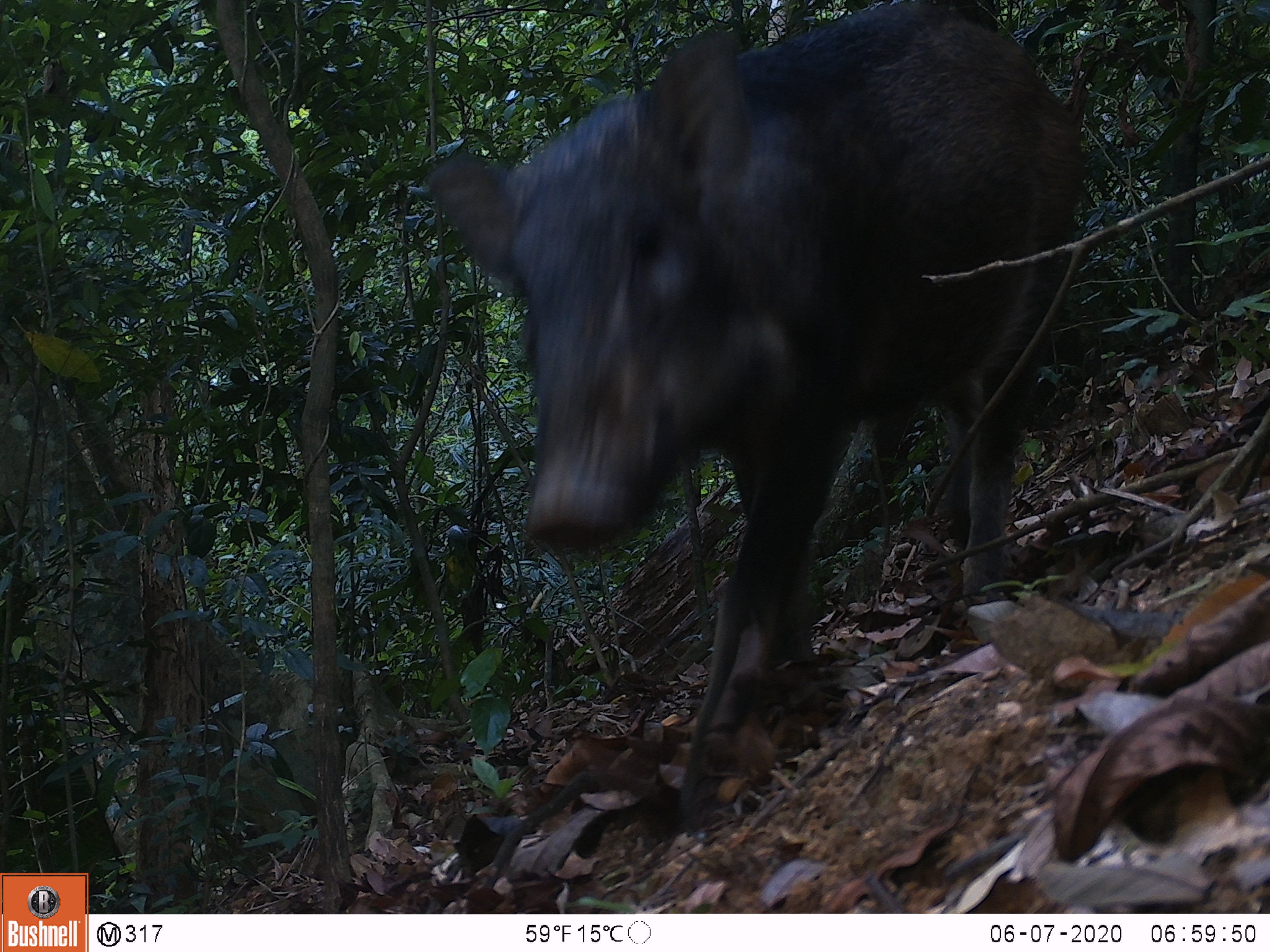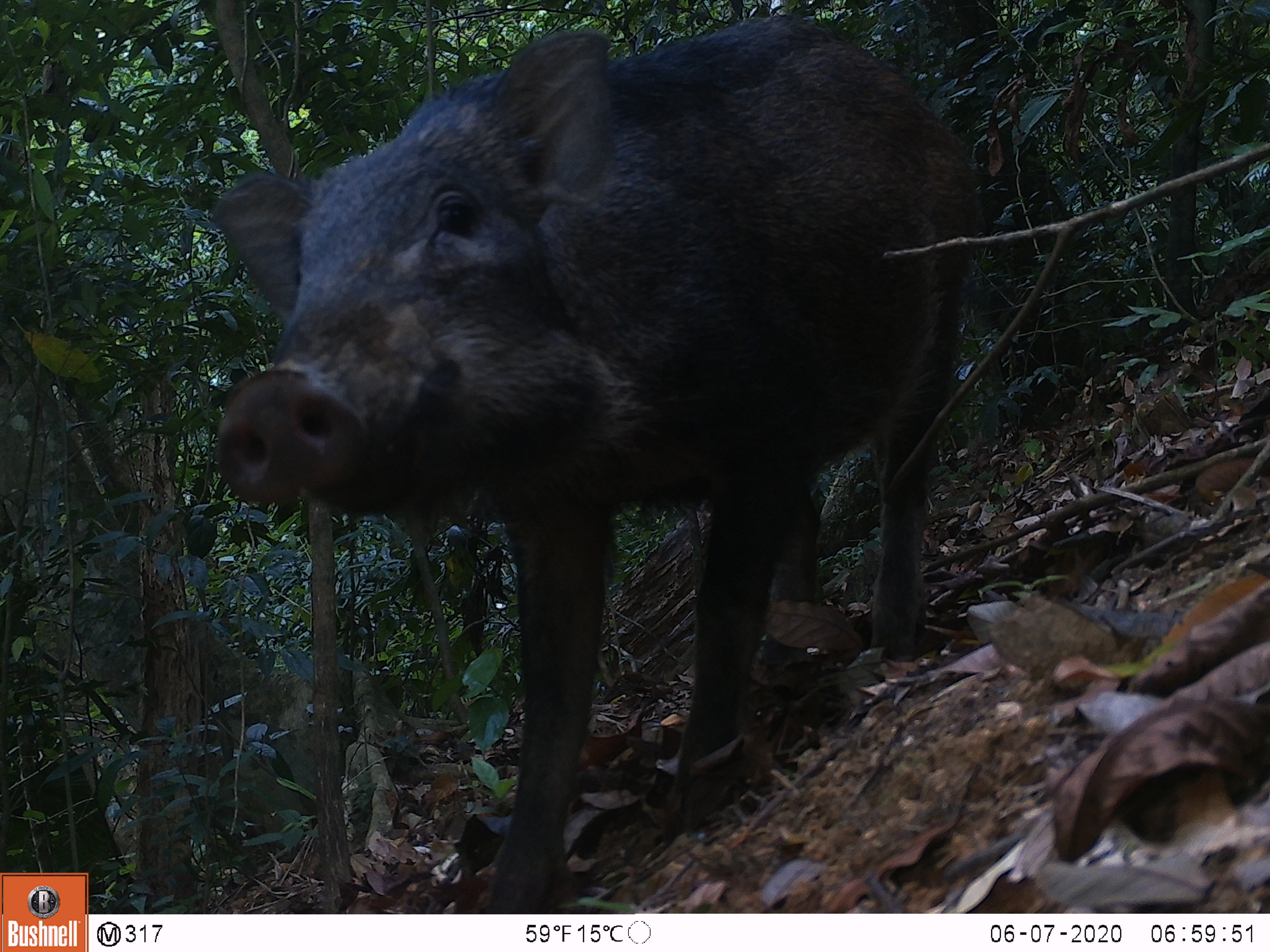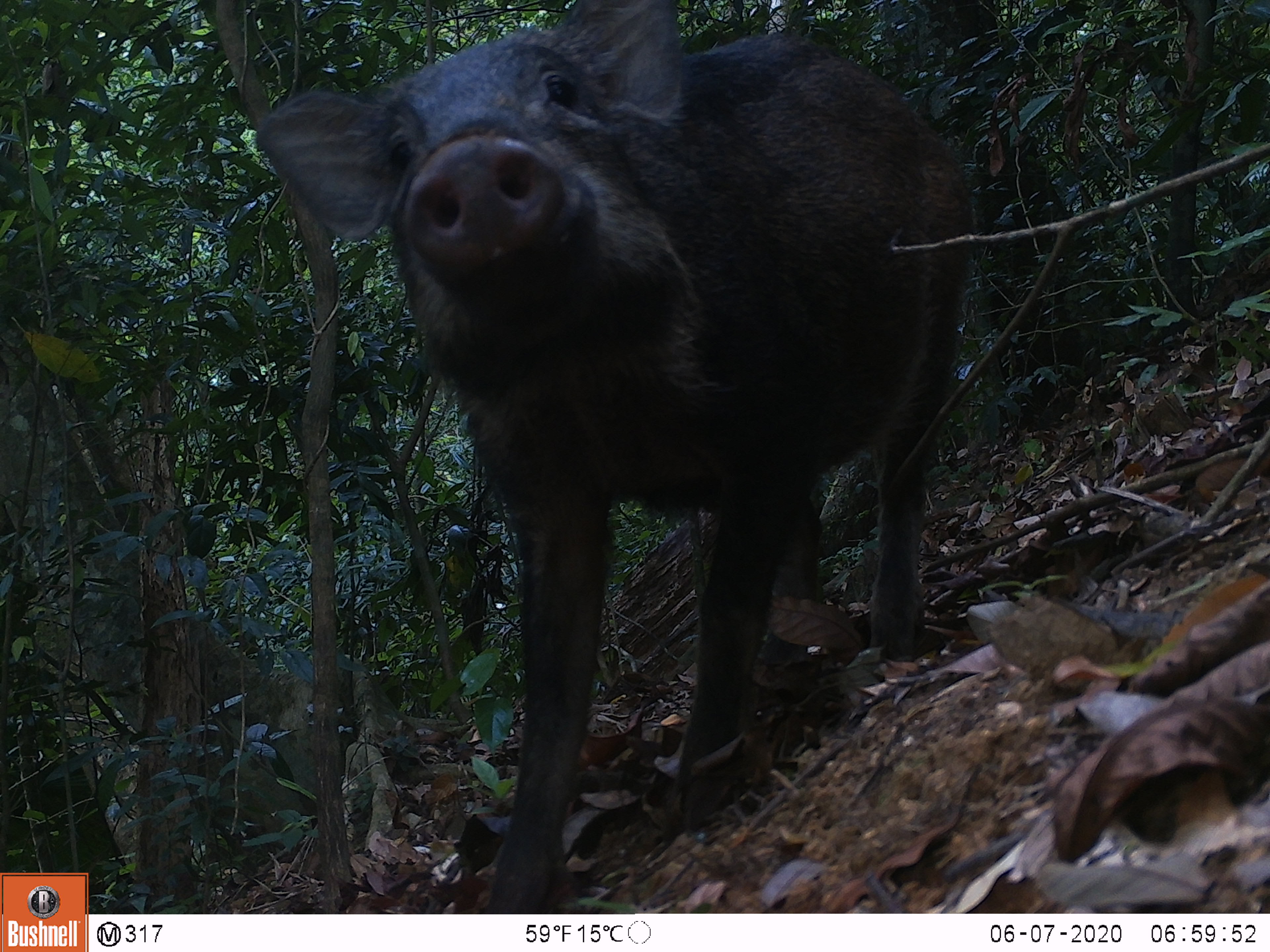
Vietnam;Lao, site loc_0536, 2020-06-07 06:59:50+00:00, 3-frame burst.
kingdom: Animalia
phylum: Chordata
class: Mammalia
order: Artiodactyla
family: Suidae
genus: Sus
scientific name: Sus scrofa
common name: eurasian wild pig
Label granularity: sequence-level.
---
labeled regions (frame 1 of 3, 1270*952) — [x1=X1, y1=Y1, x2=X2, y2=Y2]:
eurasian wild pig: [x1=418, y1=0, x2=1081, y2=828]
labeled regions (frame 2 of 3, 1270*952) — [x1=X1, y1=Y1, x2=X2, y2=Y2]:
eurasian wild pig: [x1=206, y1=17, x2=973, y2=910]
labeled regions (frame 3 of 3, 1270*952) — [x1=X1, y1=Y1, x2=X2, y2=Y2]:
eurasian wild pig: [x1=254, y1=0, x2=970, y2=912]